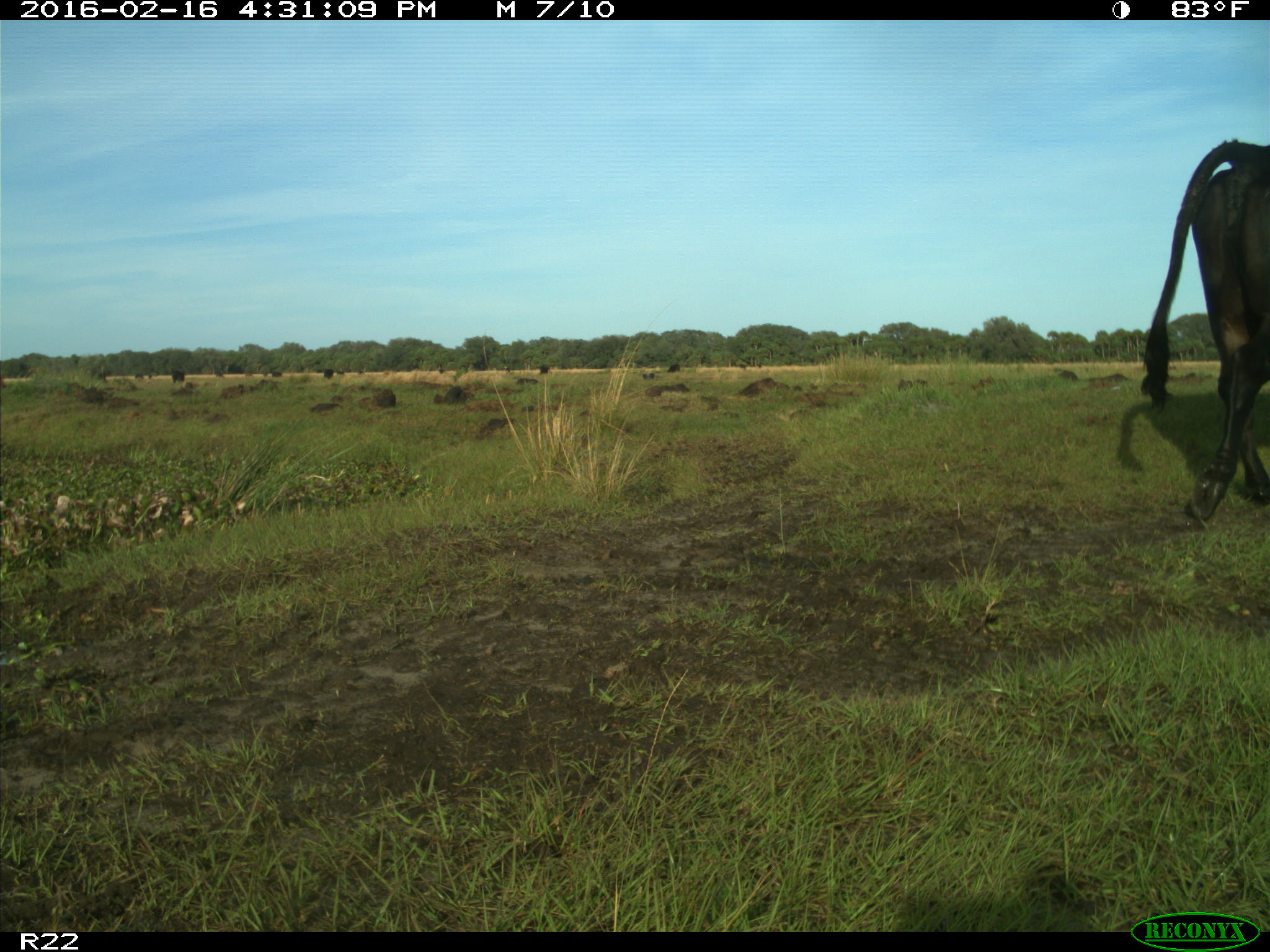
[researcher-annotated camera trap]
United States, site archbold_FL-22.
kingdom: Animalia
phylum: Chordata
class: Mammalia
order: Artiodactyla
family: Bovidae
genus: Bos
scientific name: Bos taurus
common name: domestic cow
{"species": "Bos taurus (domestic cow)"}